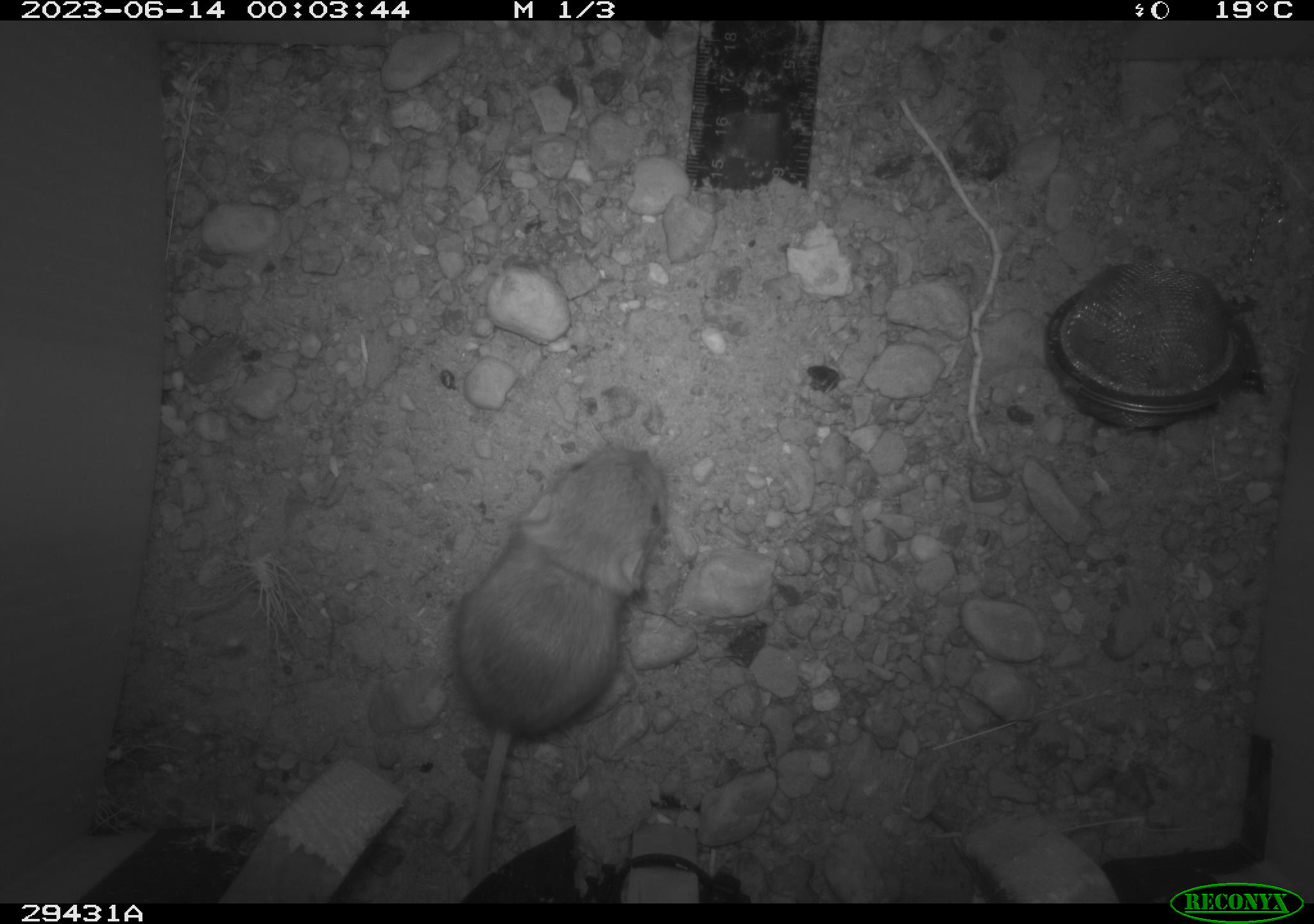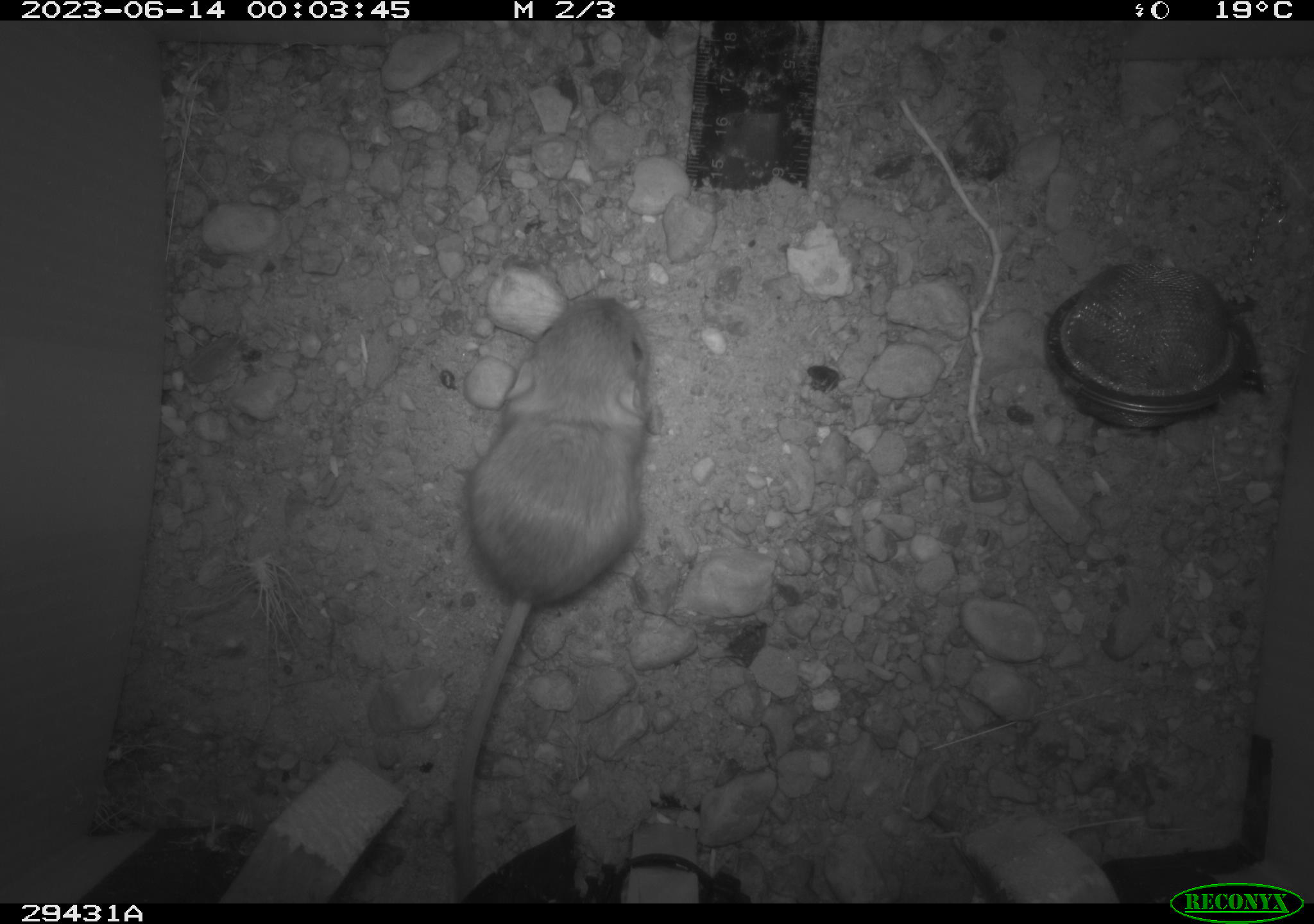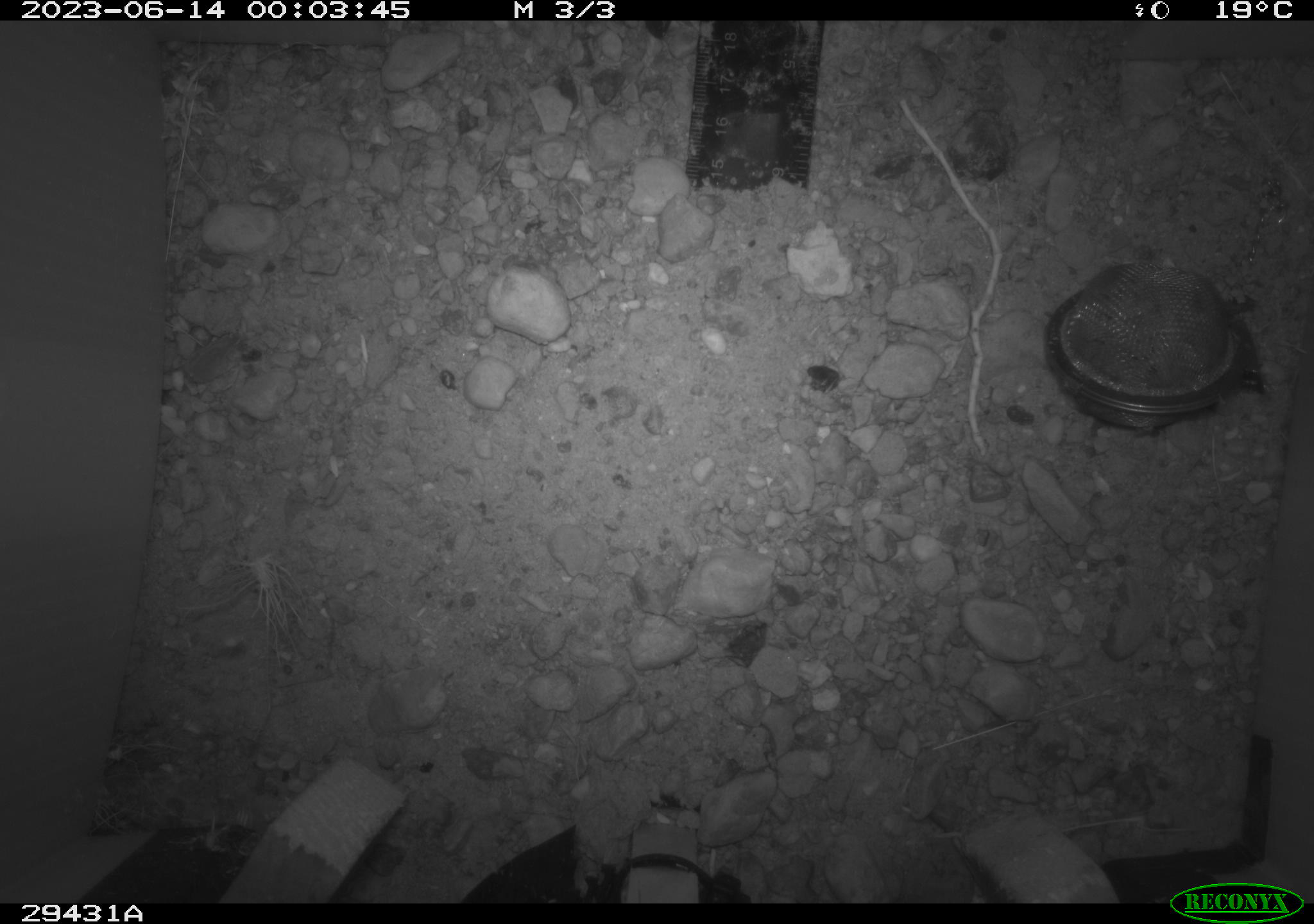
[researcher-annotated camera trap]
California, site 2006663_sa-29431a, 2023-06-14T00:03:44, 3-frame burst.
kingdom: Animalia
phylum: Chordata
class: Mammalia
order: Rodentia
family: Heteromyidae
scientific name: Heteromyidae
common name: kangaroo rats and pocket mice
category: heteromyidae family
Heteromyidae family (kangaroo rats and pocket mice) (Heteromyidae).